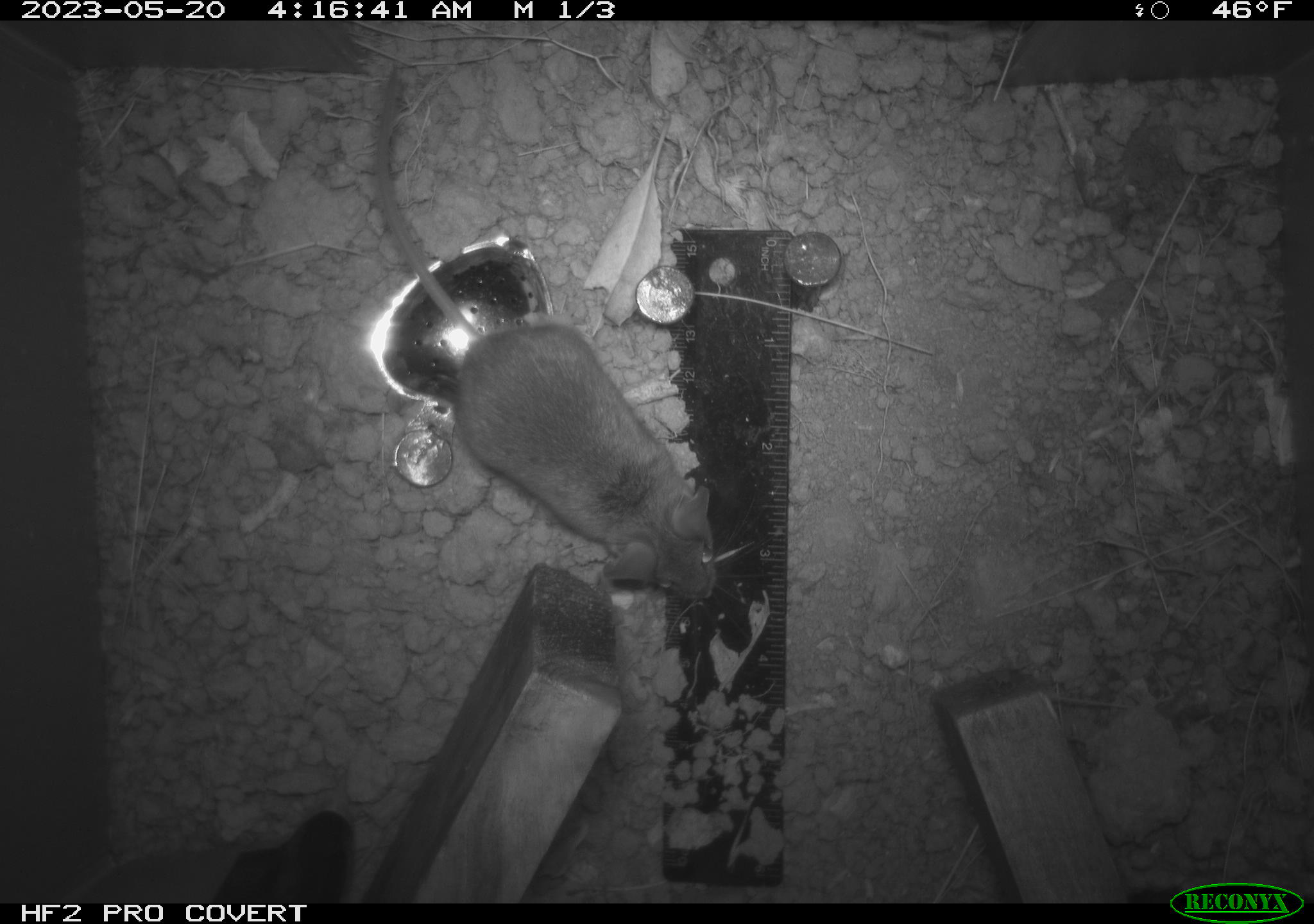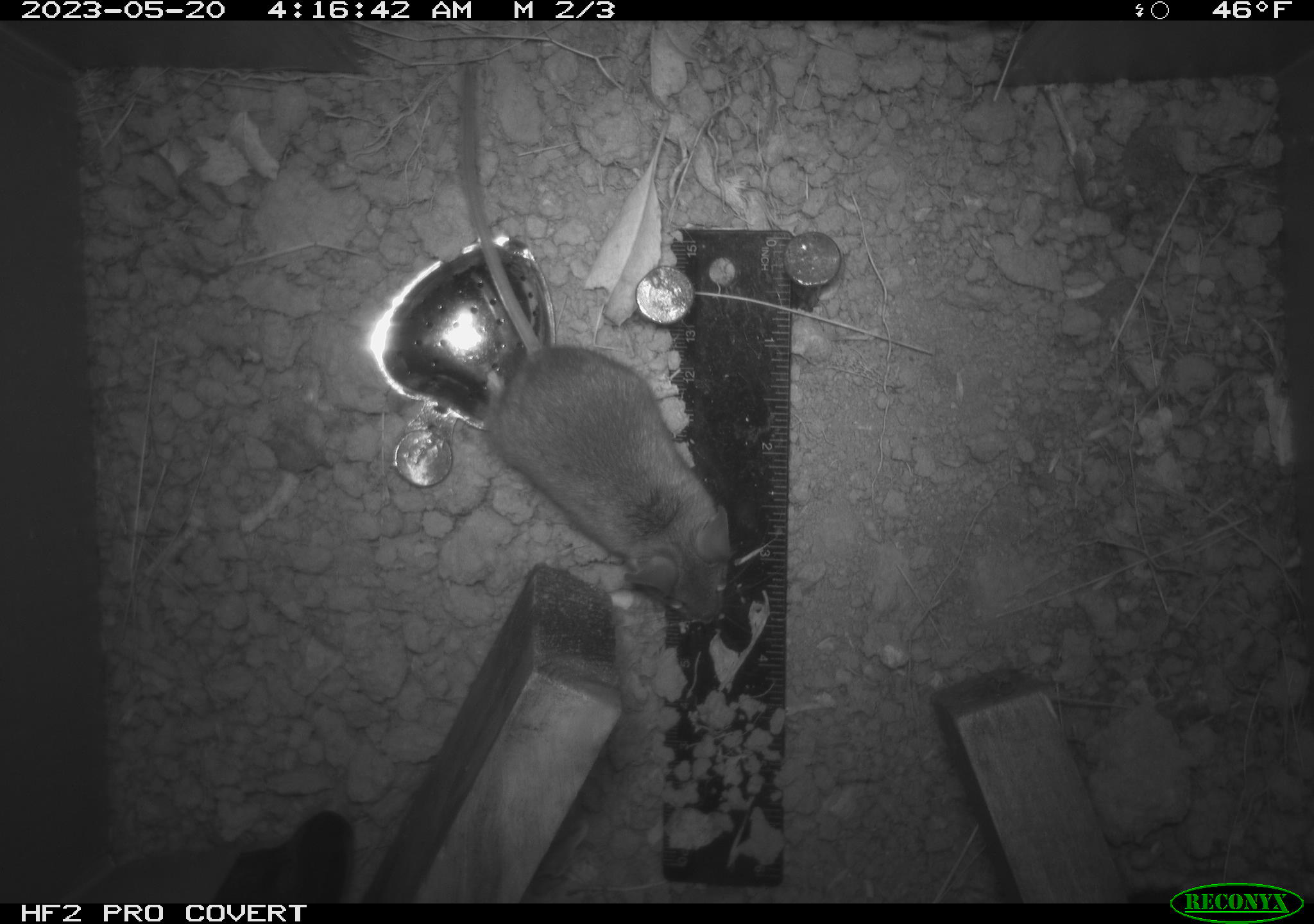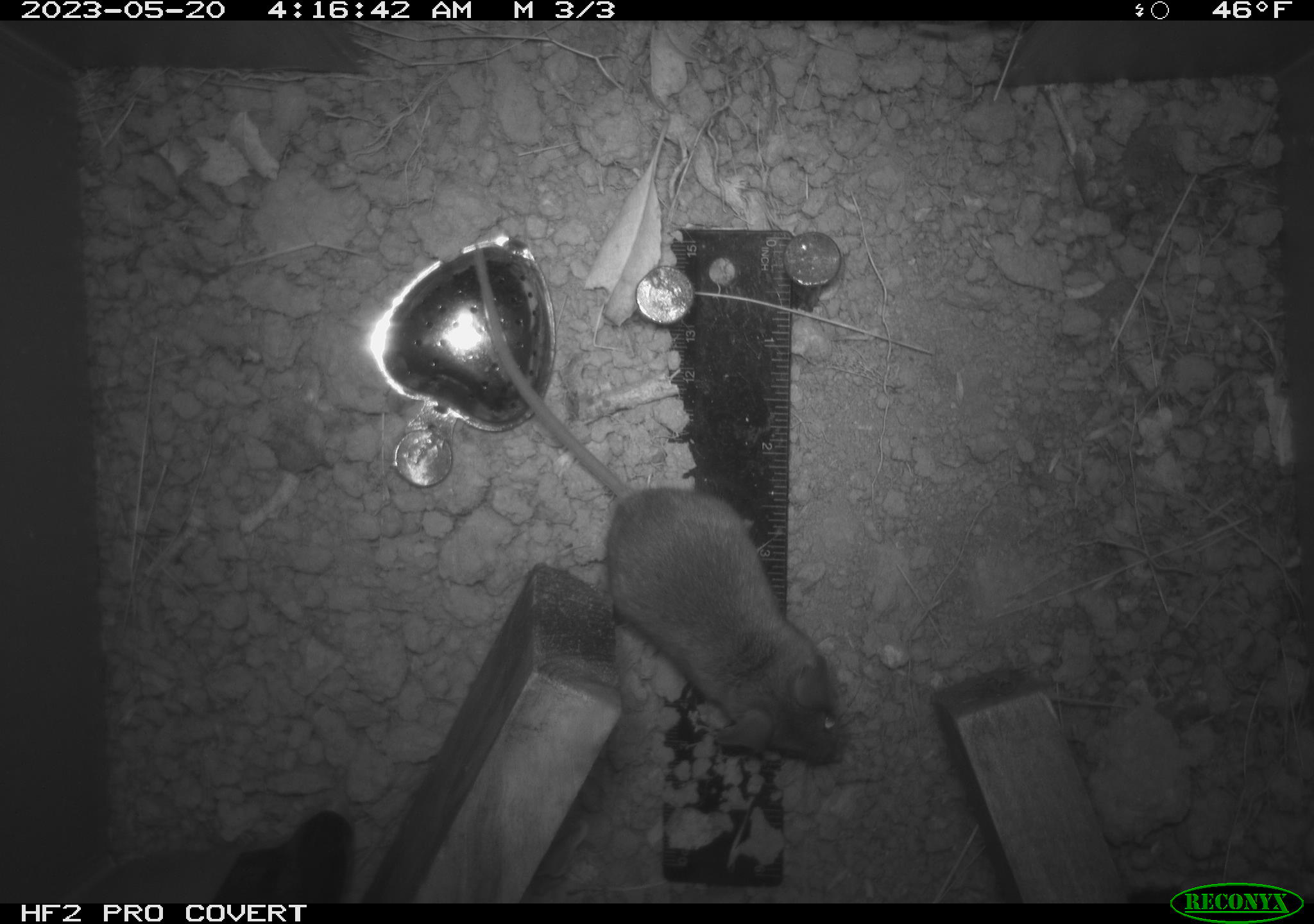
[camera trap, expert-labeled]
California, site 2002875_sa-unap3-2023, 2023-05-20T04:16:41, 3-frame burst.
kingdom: Animalia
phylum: Chordata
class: Mammalia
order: Rodentia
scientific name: Rodentia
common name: mouse species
Mouse species (Rodentia).